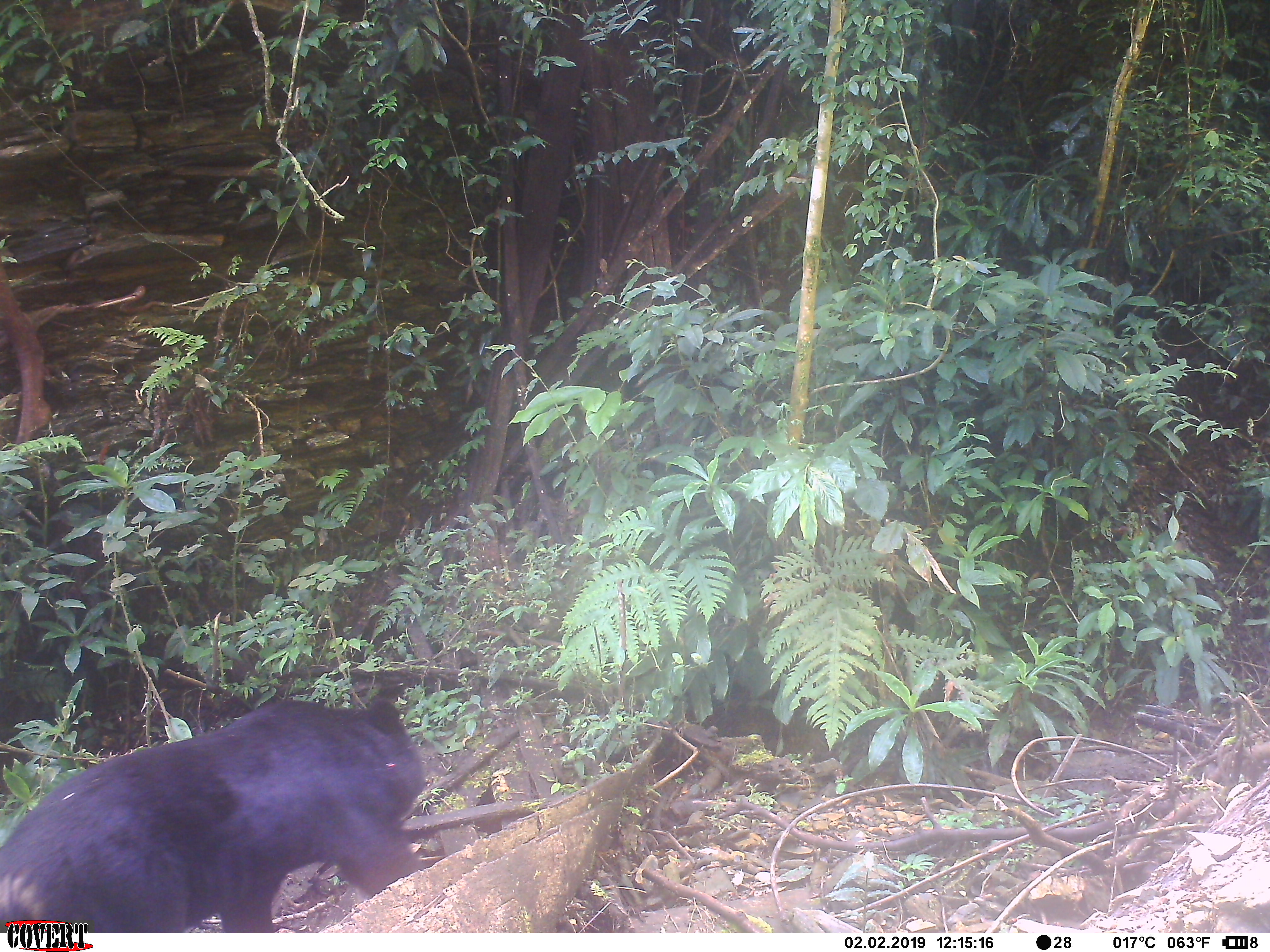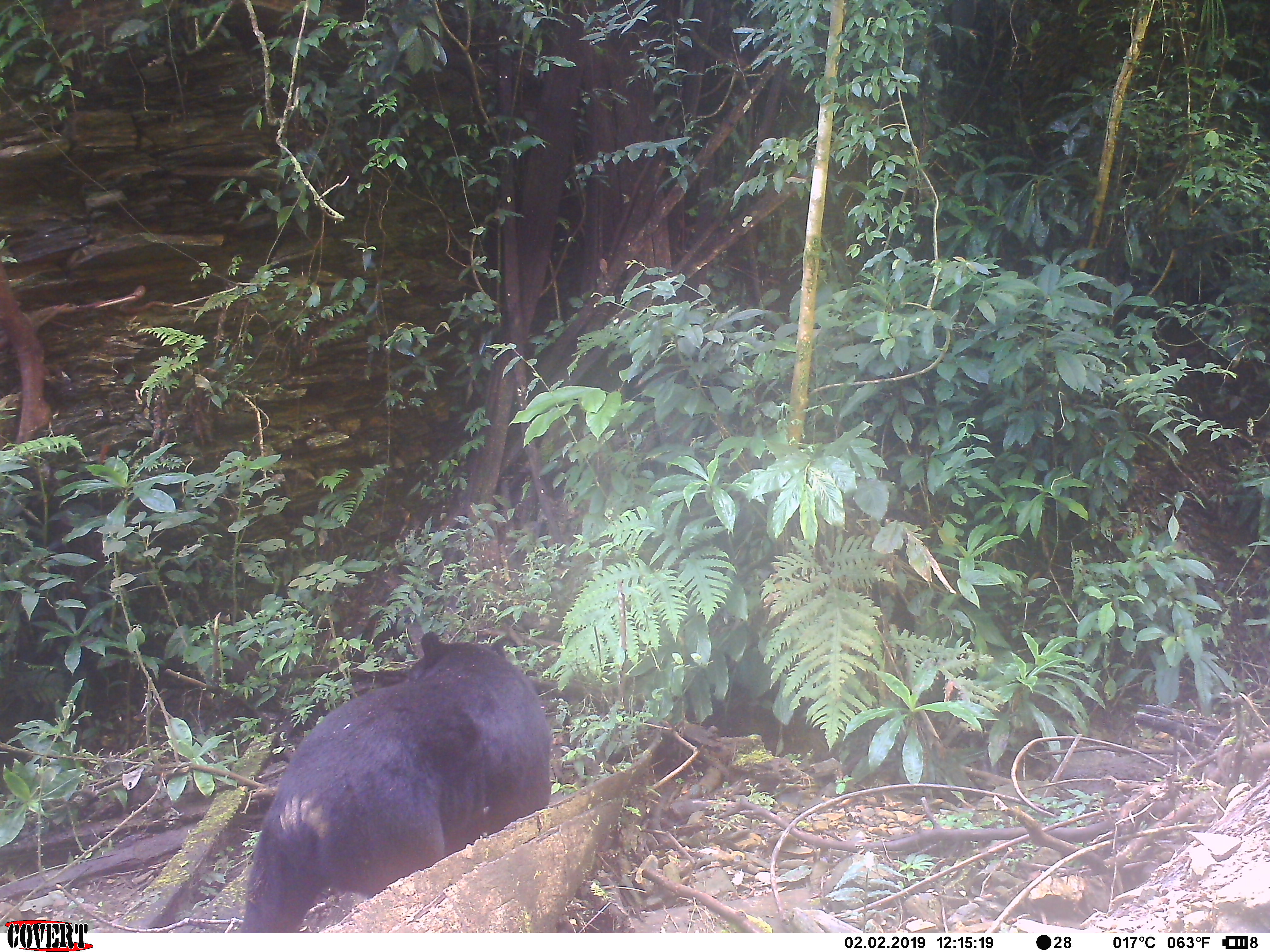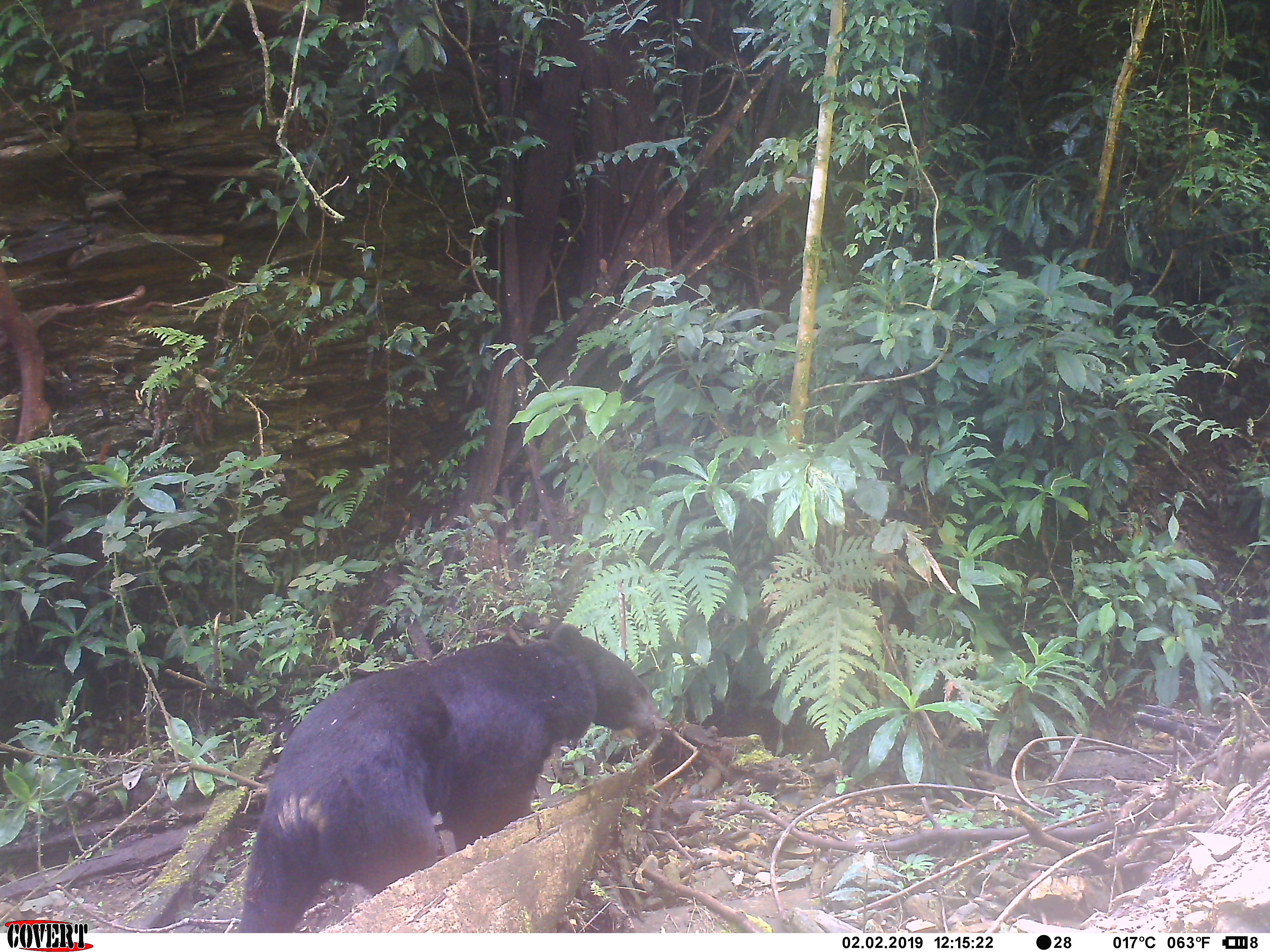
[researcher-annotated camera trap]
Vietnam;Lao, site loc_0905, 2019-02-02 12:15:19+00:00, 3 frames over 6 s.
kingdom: Animalia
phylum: Chordata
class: Mammalia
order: Carnivora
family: Ursidae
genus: Ursus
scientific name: Ursus thibetanus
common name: asian black bear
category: asiatic black bear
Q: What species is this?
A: Asiatic black bear (asian black bear) (Ursus thibetanus).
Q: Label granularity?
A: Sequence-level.